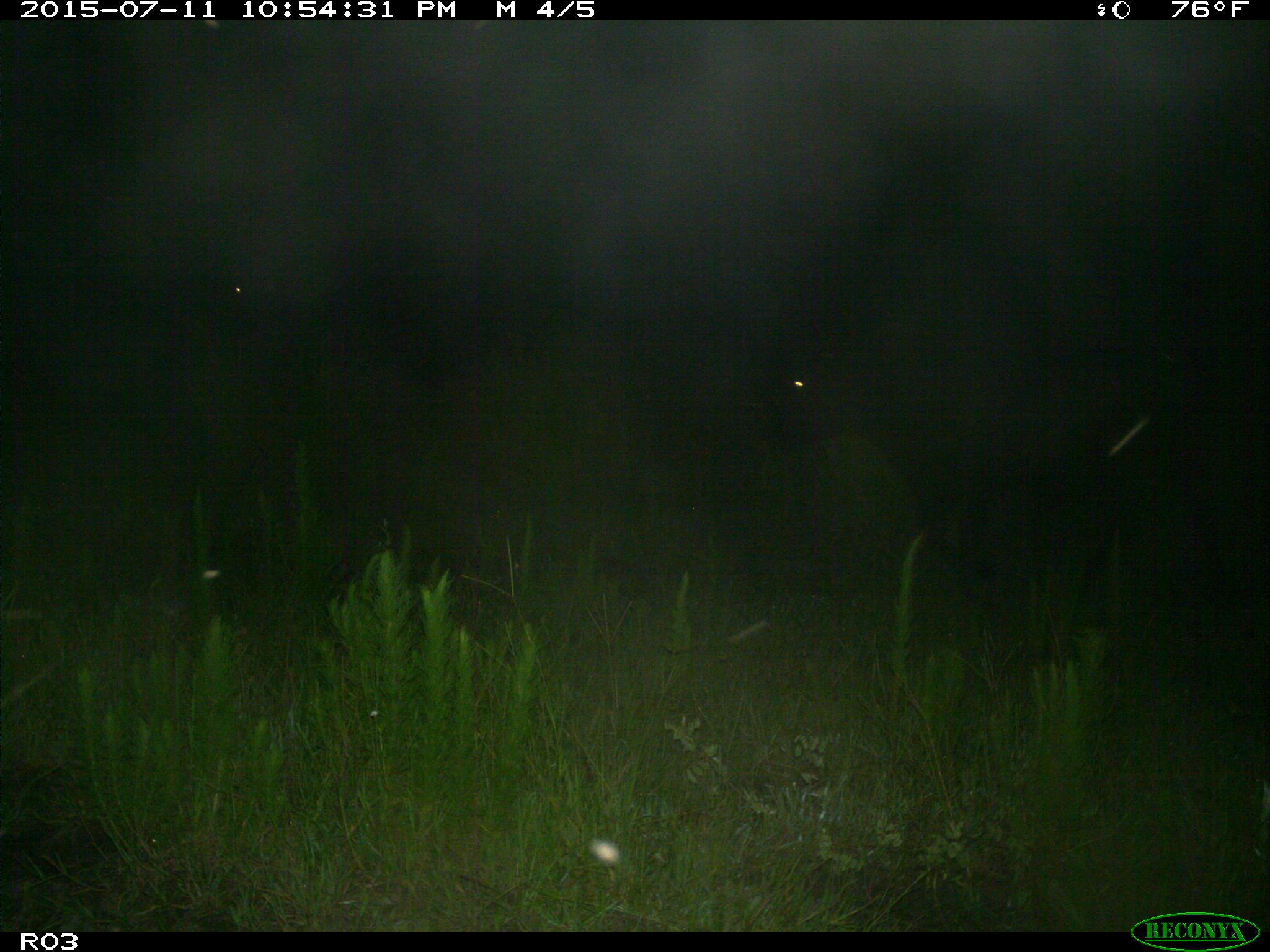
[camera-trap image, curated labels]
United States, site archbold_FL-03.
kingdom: Animalia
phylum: Chordata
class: Mammalia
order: Artiodactyla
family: Bovidae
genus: Bos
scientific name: Bos taurus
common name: domestic cow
Bos taurus (domestic cow).